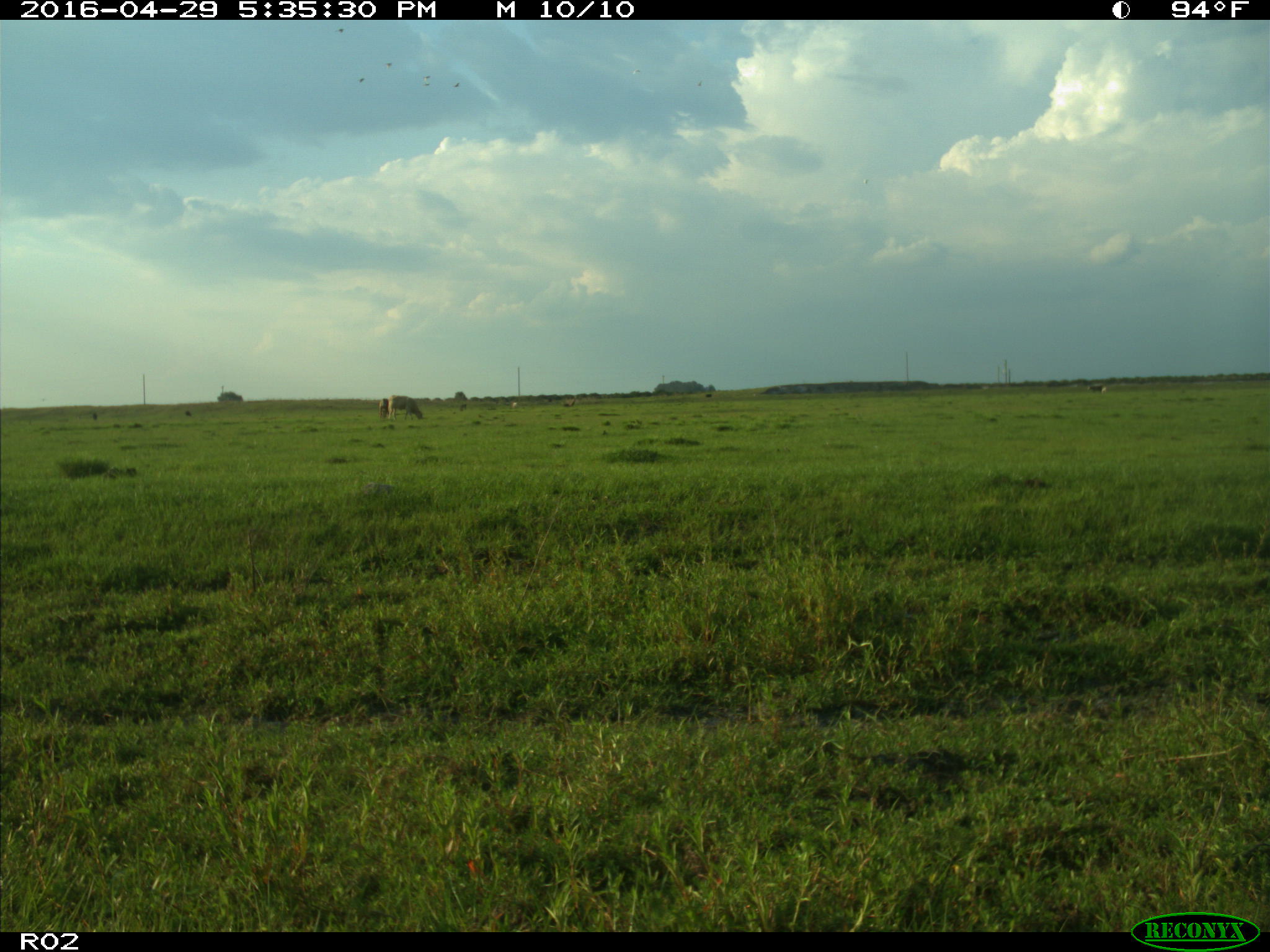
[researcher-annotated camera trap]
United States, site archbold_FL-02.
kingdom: Animalia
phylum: Chordata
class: Mammalia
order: Artiodactyla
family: Bovidae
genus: Bos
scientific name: Bos taurus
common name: domestic cow